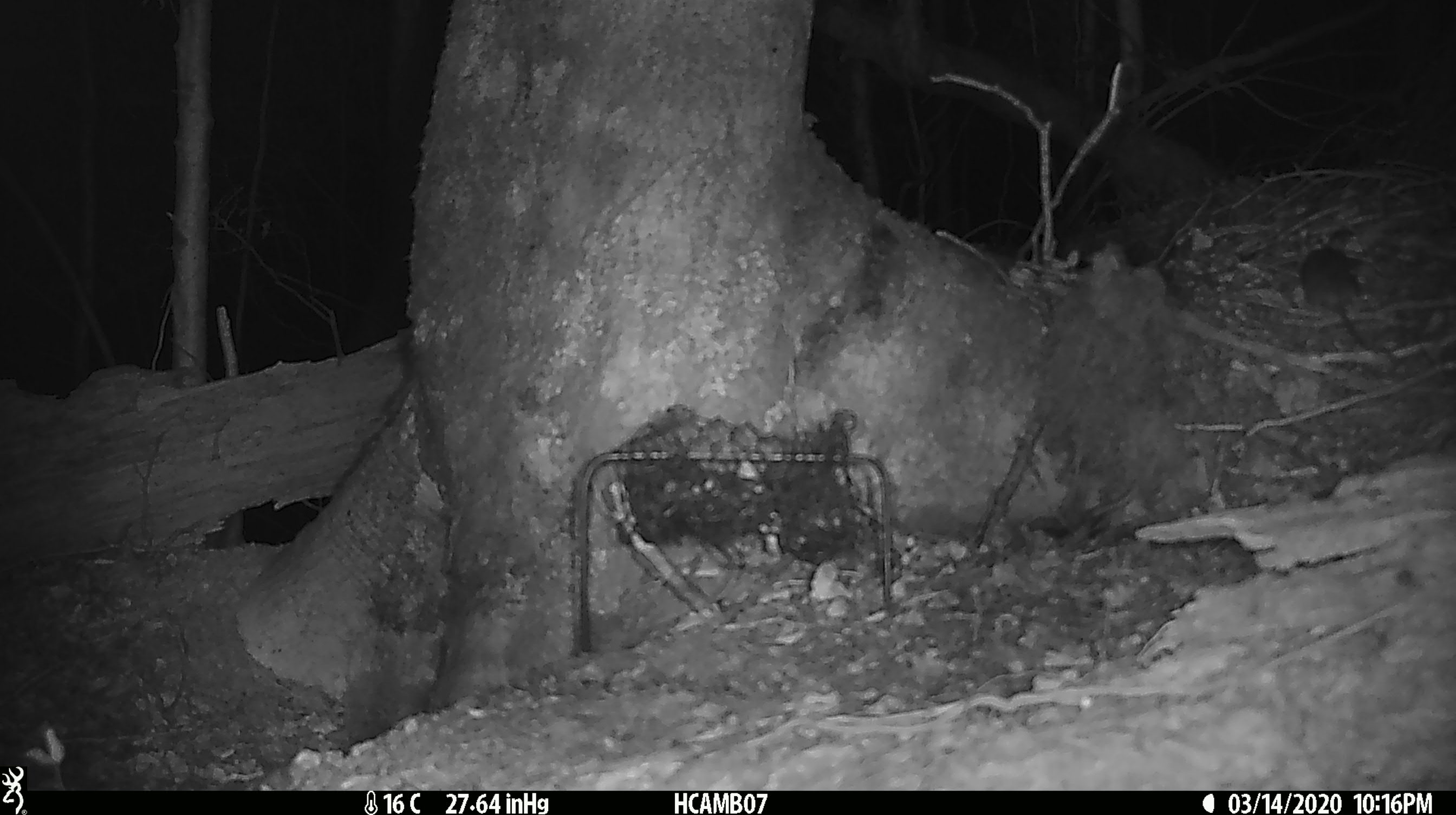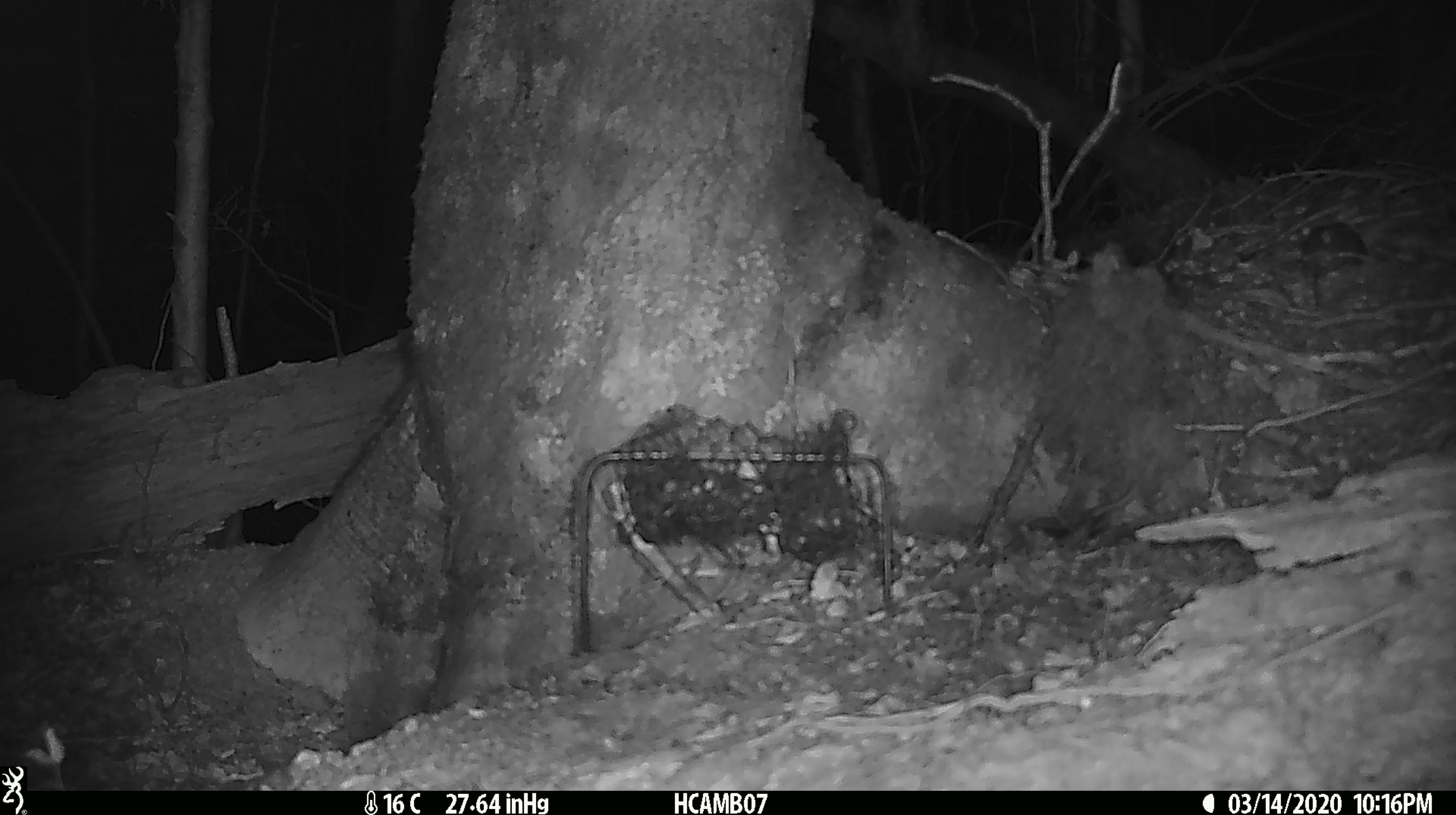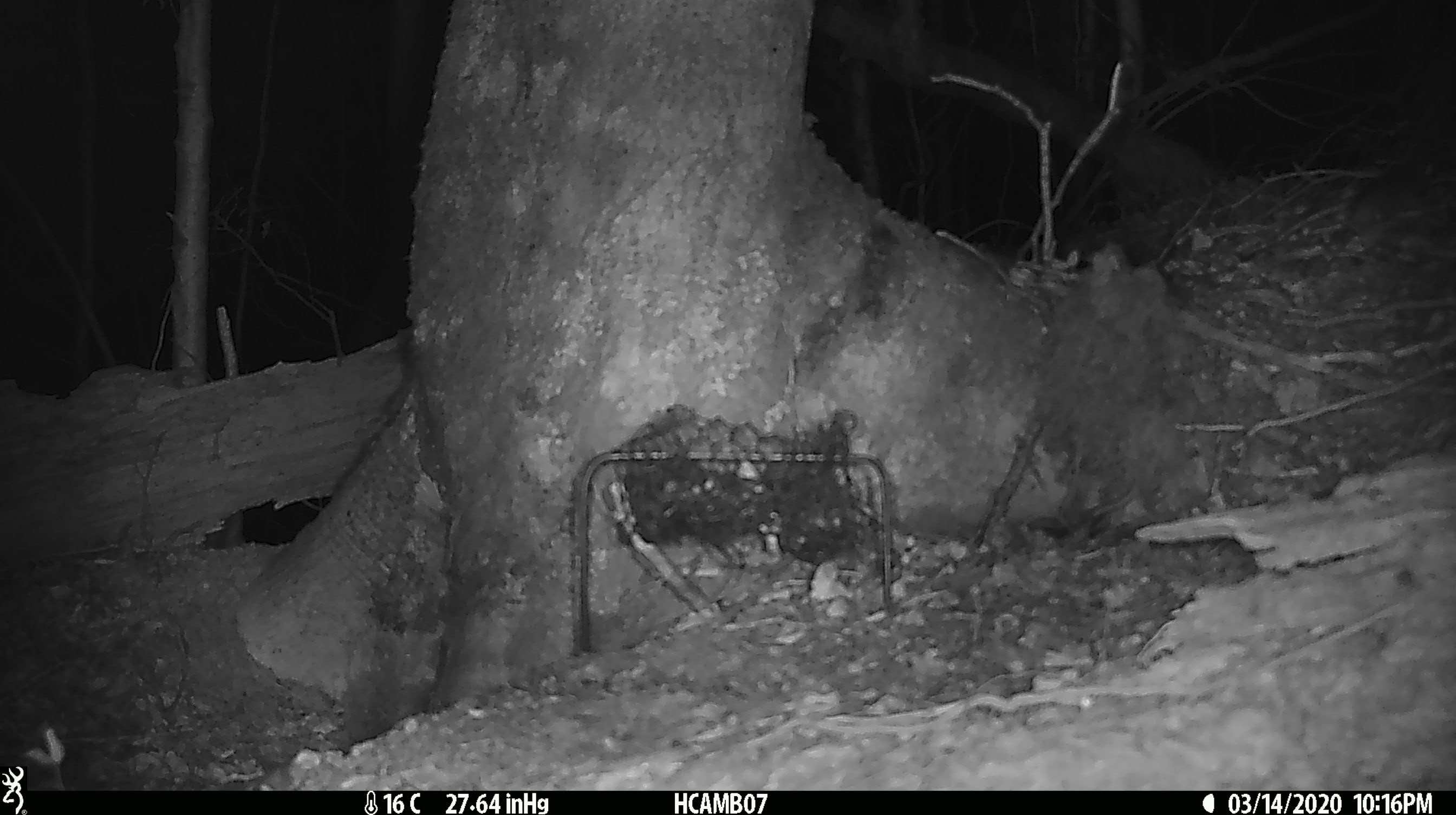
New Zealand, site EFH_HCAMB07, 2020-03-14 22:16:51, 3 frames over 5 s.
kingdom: Animalia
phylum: Chordata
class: Mammalia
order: Rodentia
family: Muridae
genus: Mus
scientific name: Mus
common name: mouse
Mouse (Mus).